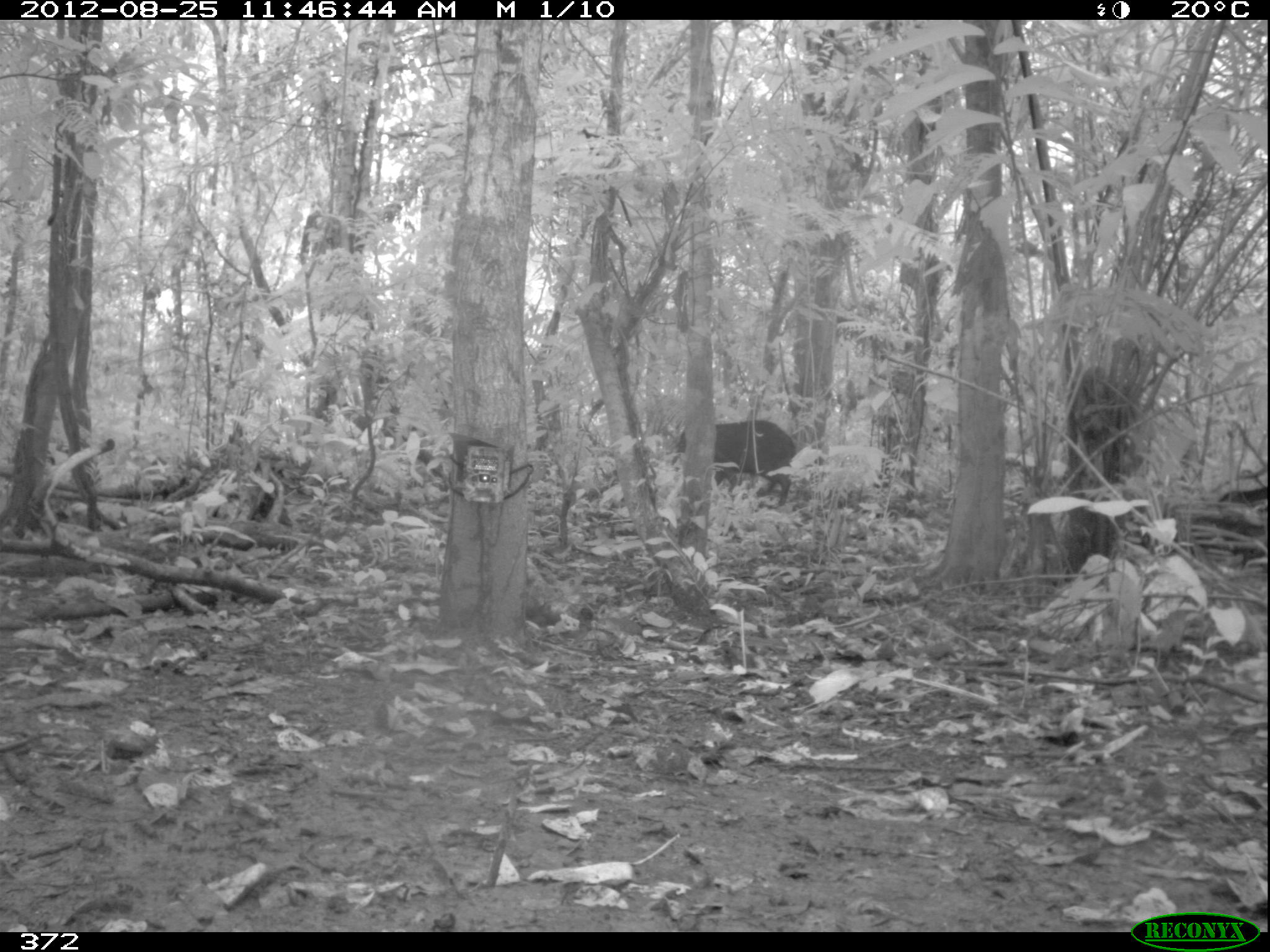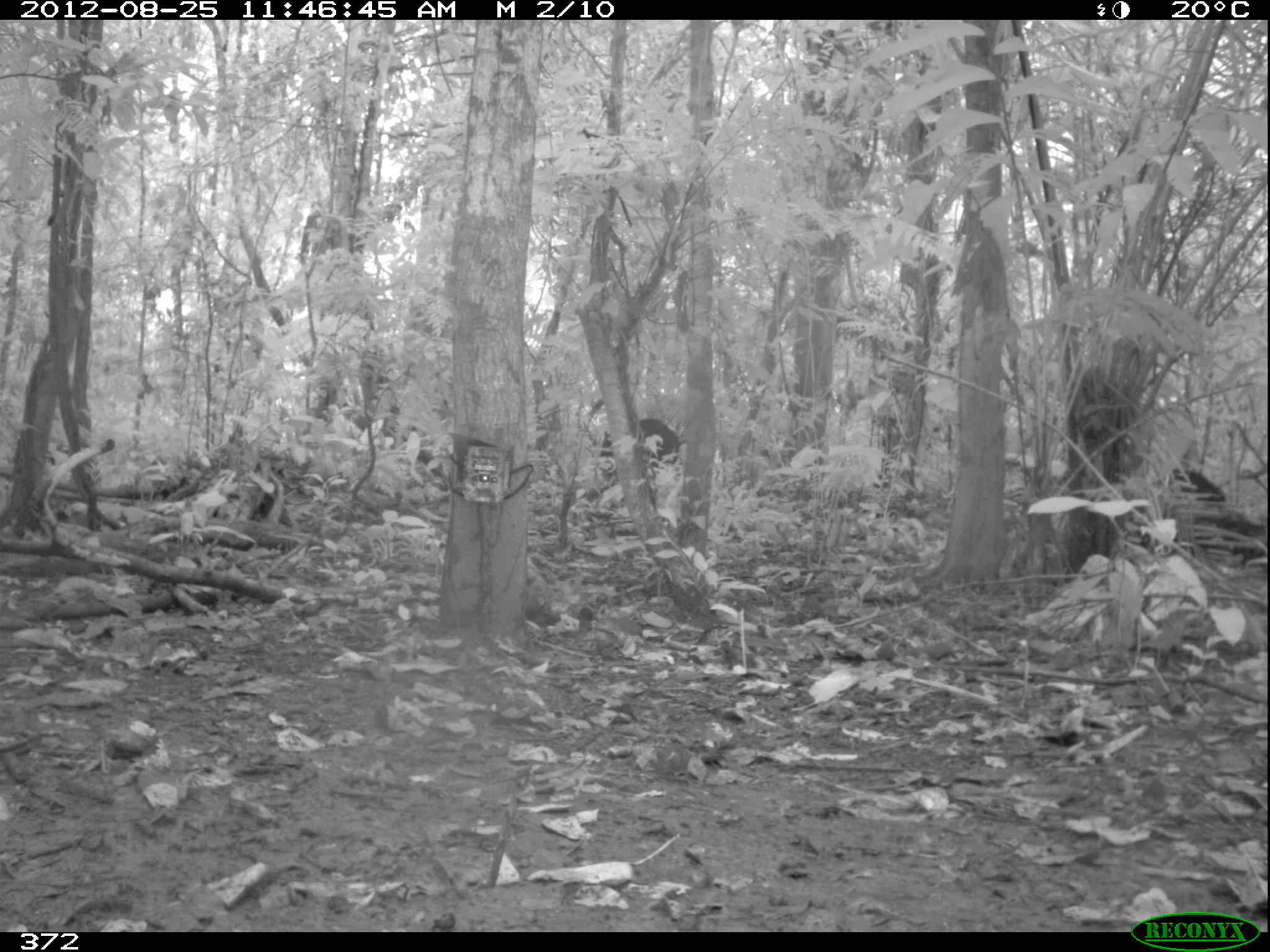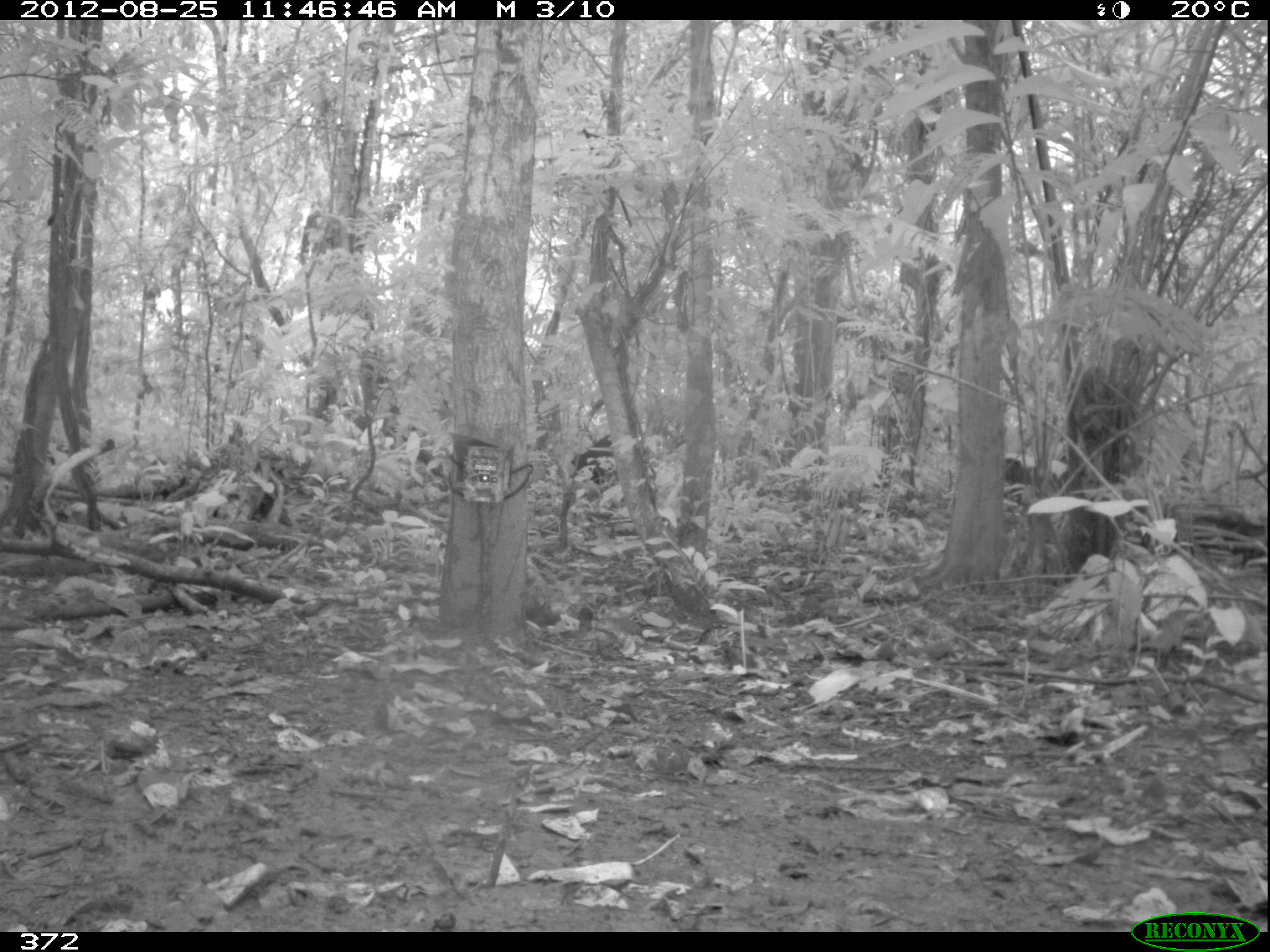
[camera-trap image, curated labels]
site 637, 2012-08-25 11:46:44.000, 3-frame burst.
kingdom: Animalia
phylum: Chordata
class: Mammalia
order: Artiodactyla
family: Tayassuidae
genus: Tayassu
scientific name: Tayassu pecari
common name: white-lipped peccary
Tayassu pecari (white-lipped peccary).